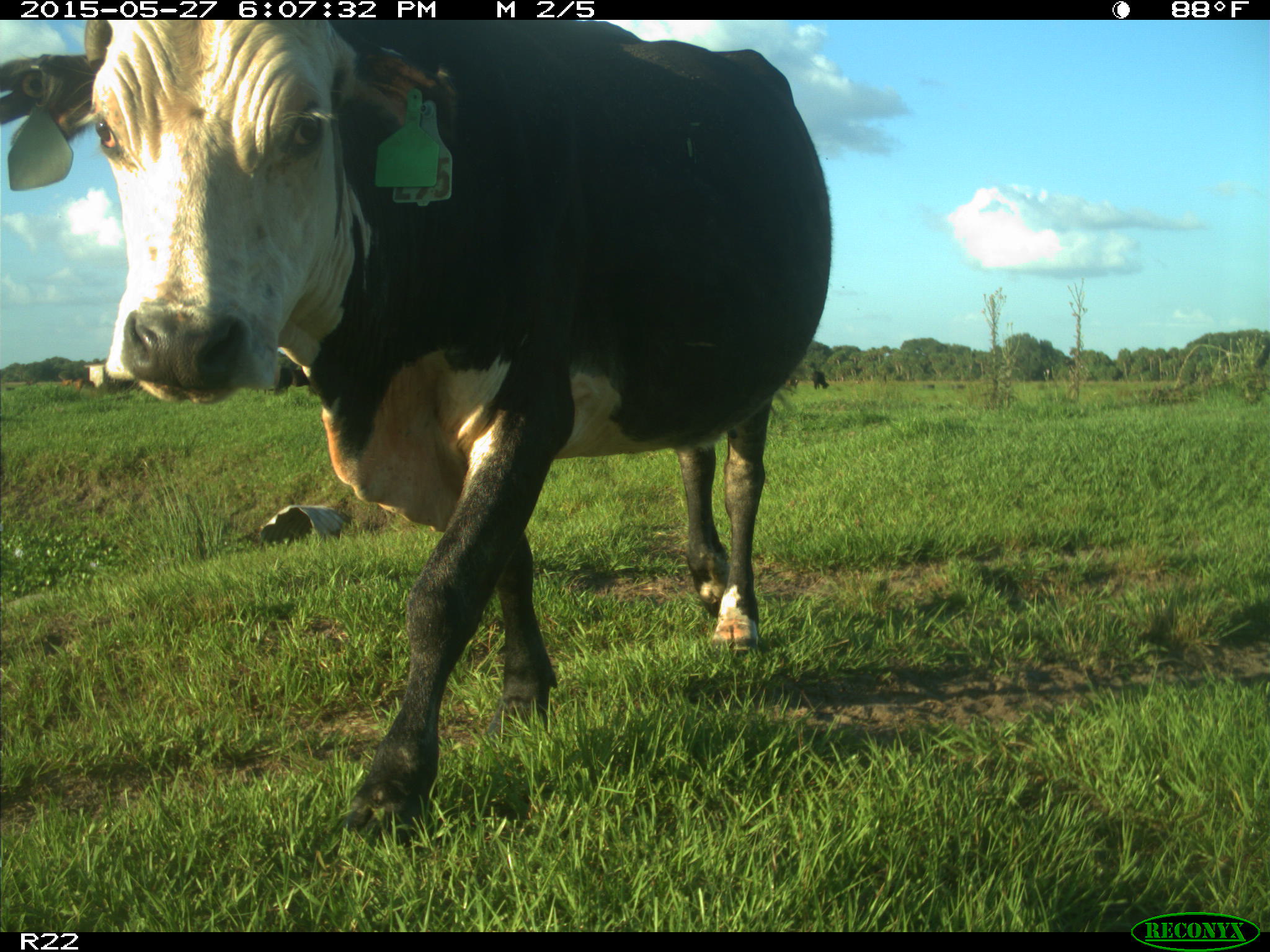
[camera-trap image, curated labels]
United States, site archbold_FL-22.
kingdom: Animalia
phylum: Chordata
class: Mammalia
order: Artiodactyla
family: Bovidae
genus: Bos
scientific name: Bos taurus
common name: domestic cow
Bos taurus (domestic cow).